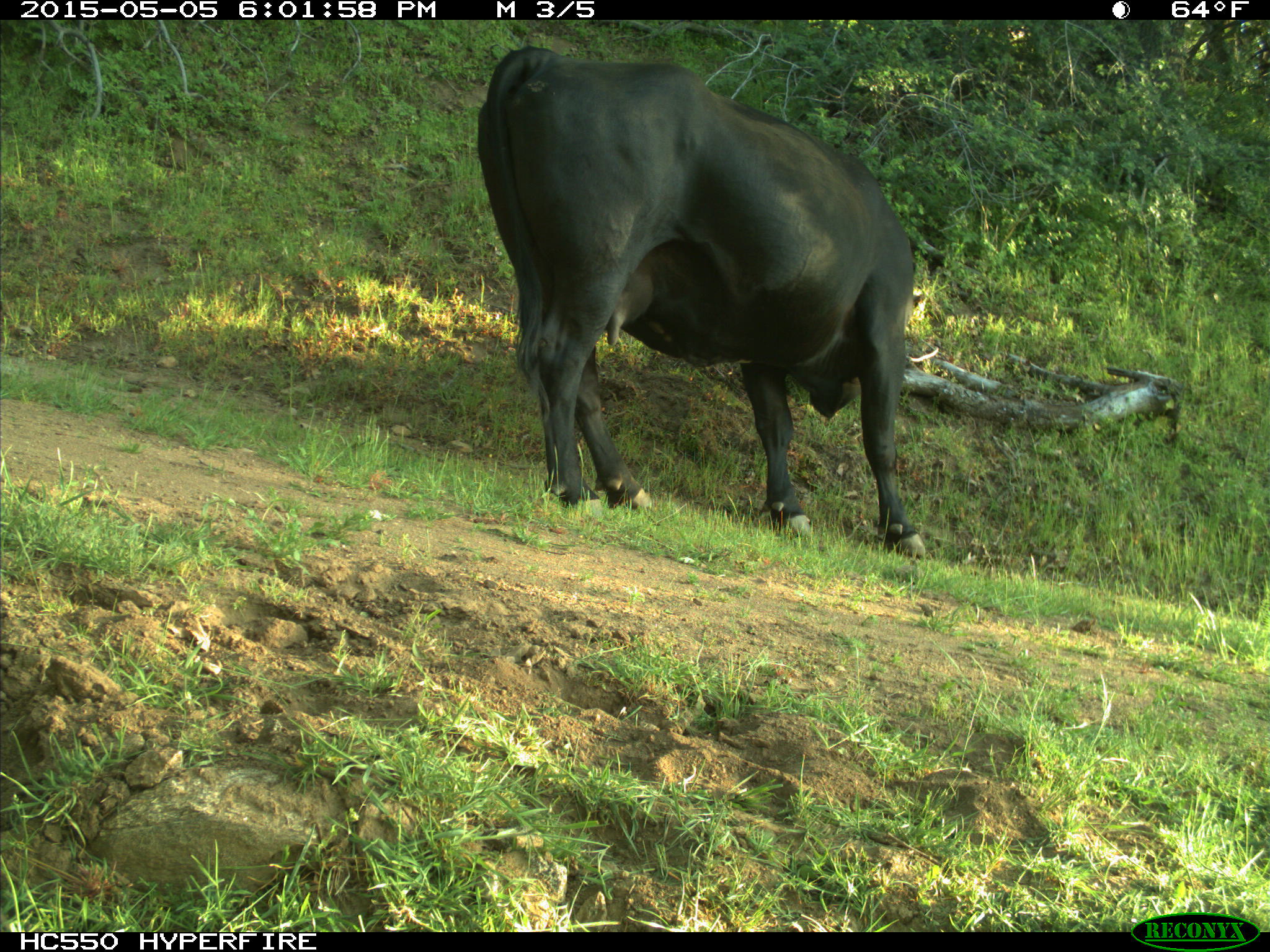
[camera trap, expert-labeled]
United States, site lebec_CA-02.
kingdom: Animalia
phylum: Chordata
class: Mammalia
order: Artiodactyla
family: Bovidae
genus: Bos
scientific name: Bos taurus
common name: domestic cow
Bos taurus (domestic cow).